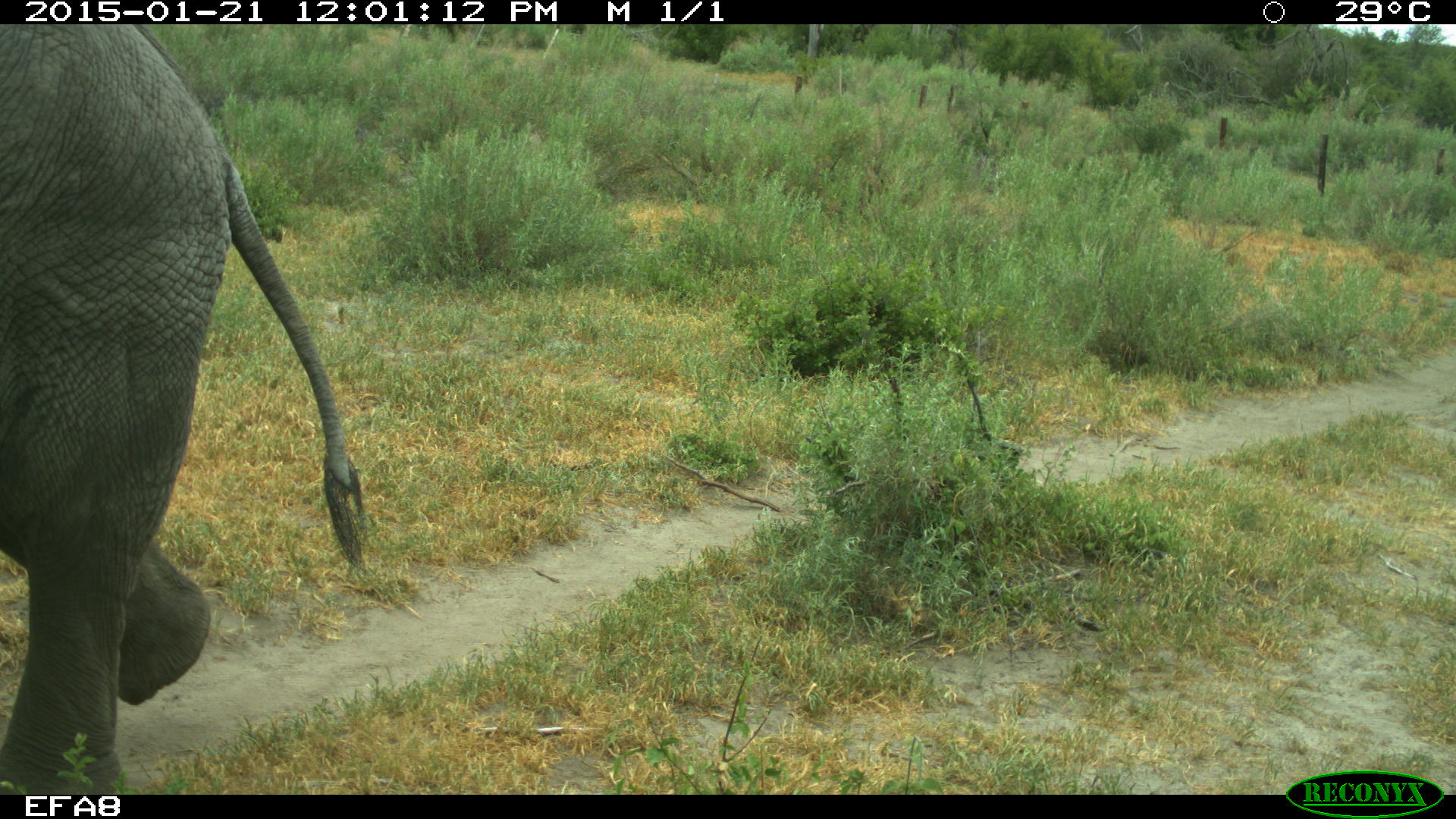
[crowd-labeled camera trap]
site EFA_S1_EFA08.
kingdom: Animalia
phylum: Chordata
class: Mammalia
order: Proboscidea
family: Elephantidae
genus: Loxodonta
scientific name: Loxodonta africana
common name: african bush elephant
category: elephant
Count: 1.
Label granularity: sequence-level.